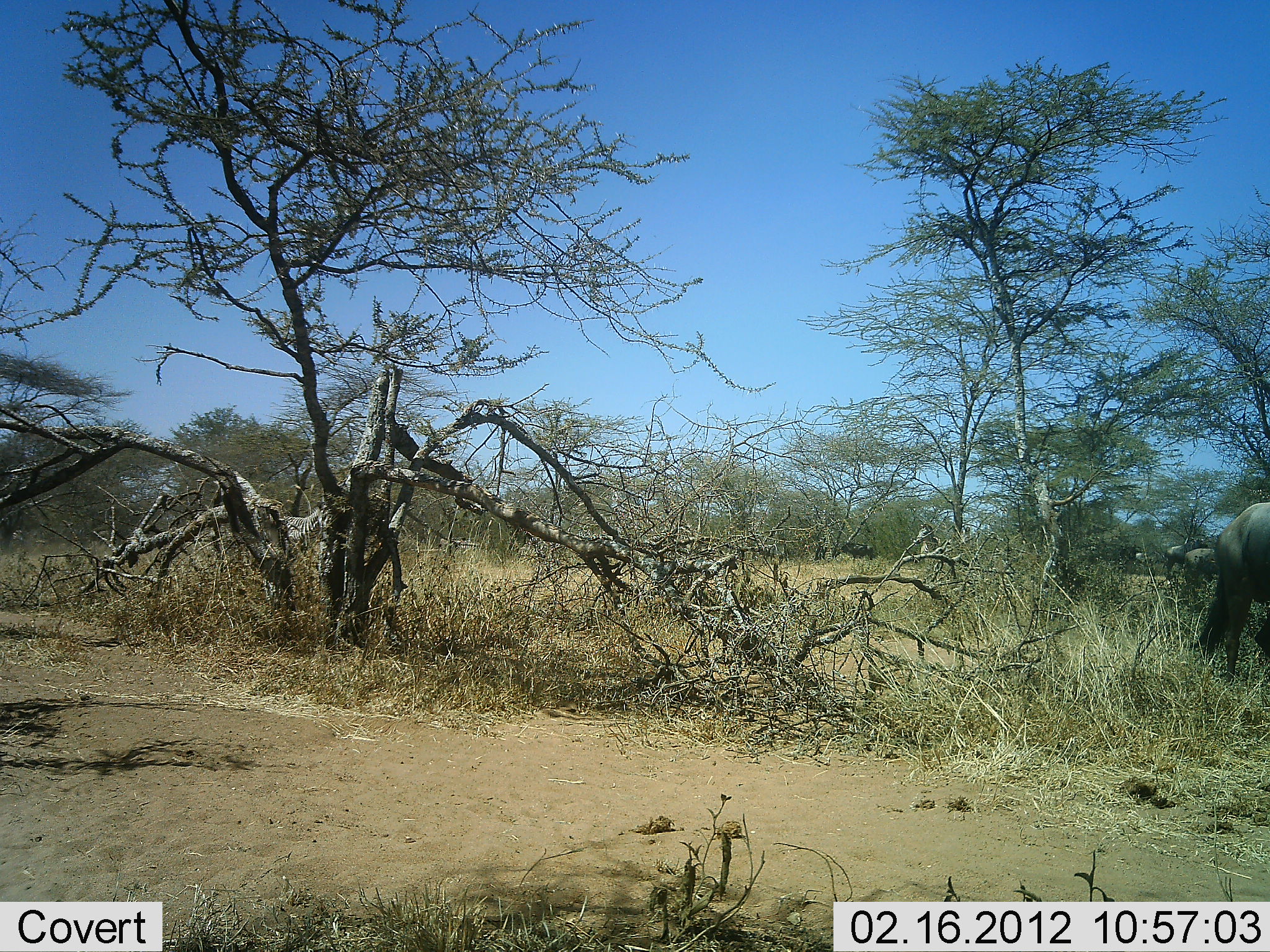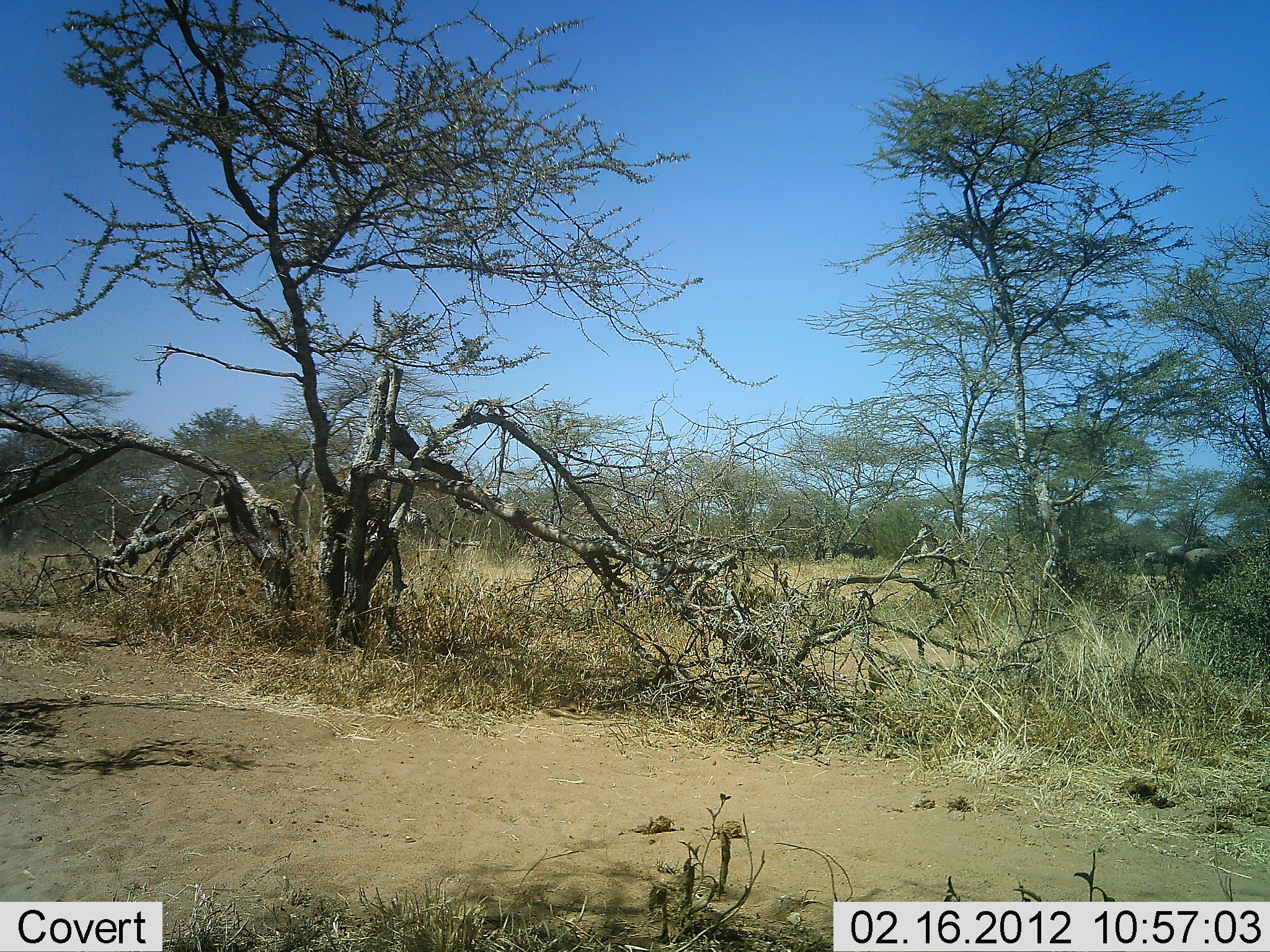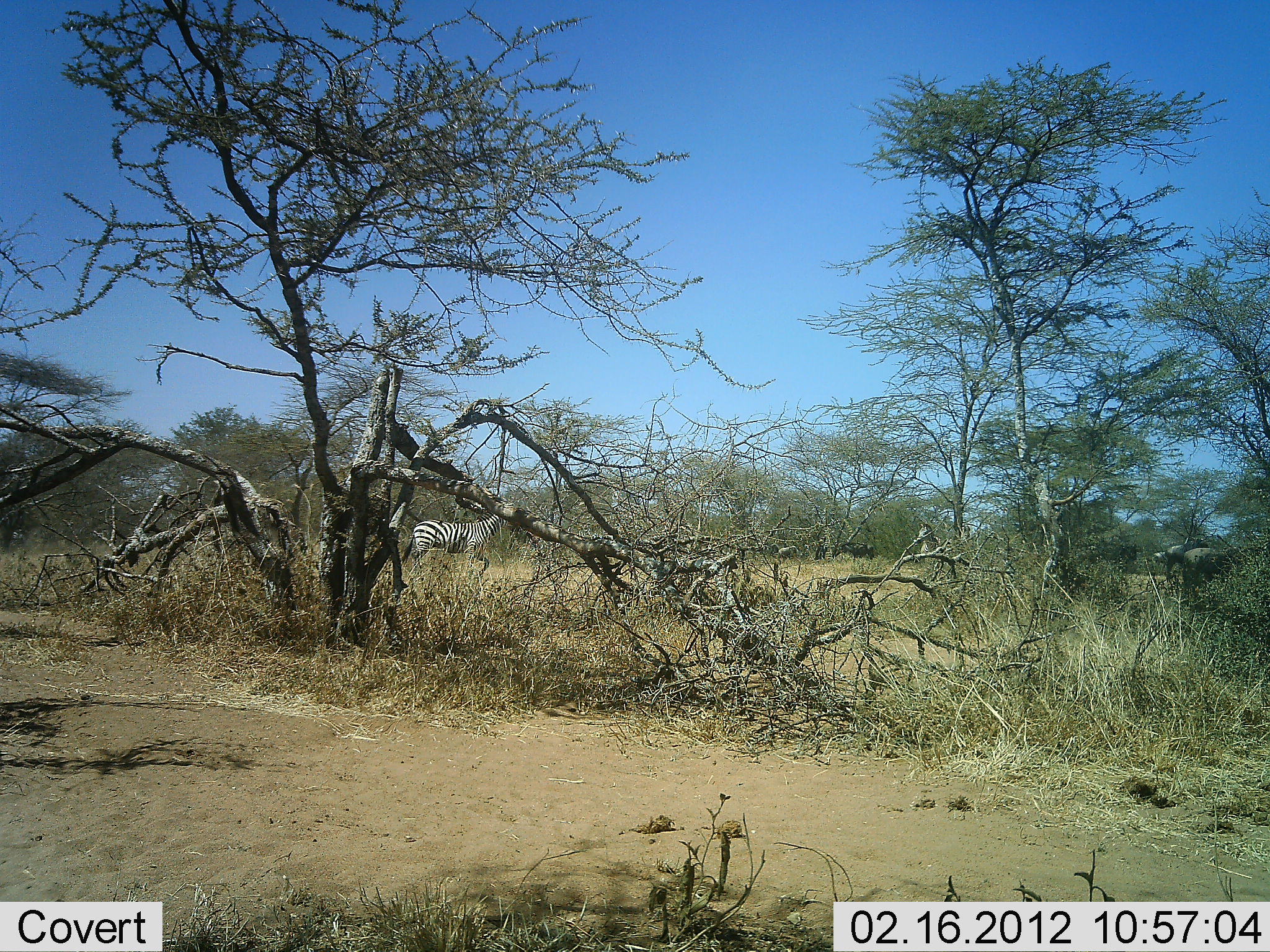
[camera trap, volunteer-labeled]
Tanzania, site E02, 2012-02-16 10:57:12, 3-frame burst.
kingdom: Animalia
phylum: Chordata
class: Mammalia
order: Artiodactyla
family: Bovidae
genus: Connochaetes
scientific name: Connochaetes taurinus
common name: blue wildebeest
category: wildebeest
Wildebeest (blue wildebeest) (Connochaetes taurinus), count 4. Behavior (volunteer vote fractions): standing 46%, resting 0%, moving 100%, interacting 0%. Young present (vote fraction): 0%. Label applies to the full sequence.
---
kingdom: Animalia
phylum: Chordata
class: Mammalia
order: Perissodactyla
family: Equidae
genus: Equus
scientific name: Equus quagga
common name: plains zebra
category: zebra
Zebra (plains zebra) (Equus quagga), count 2. Behavior (volunteer vote fractions): standing 41%, resting 0%, moving 100%, interacting 0%. Young present (vote fraction): 0%. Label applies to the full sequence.